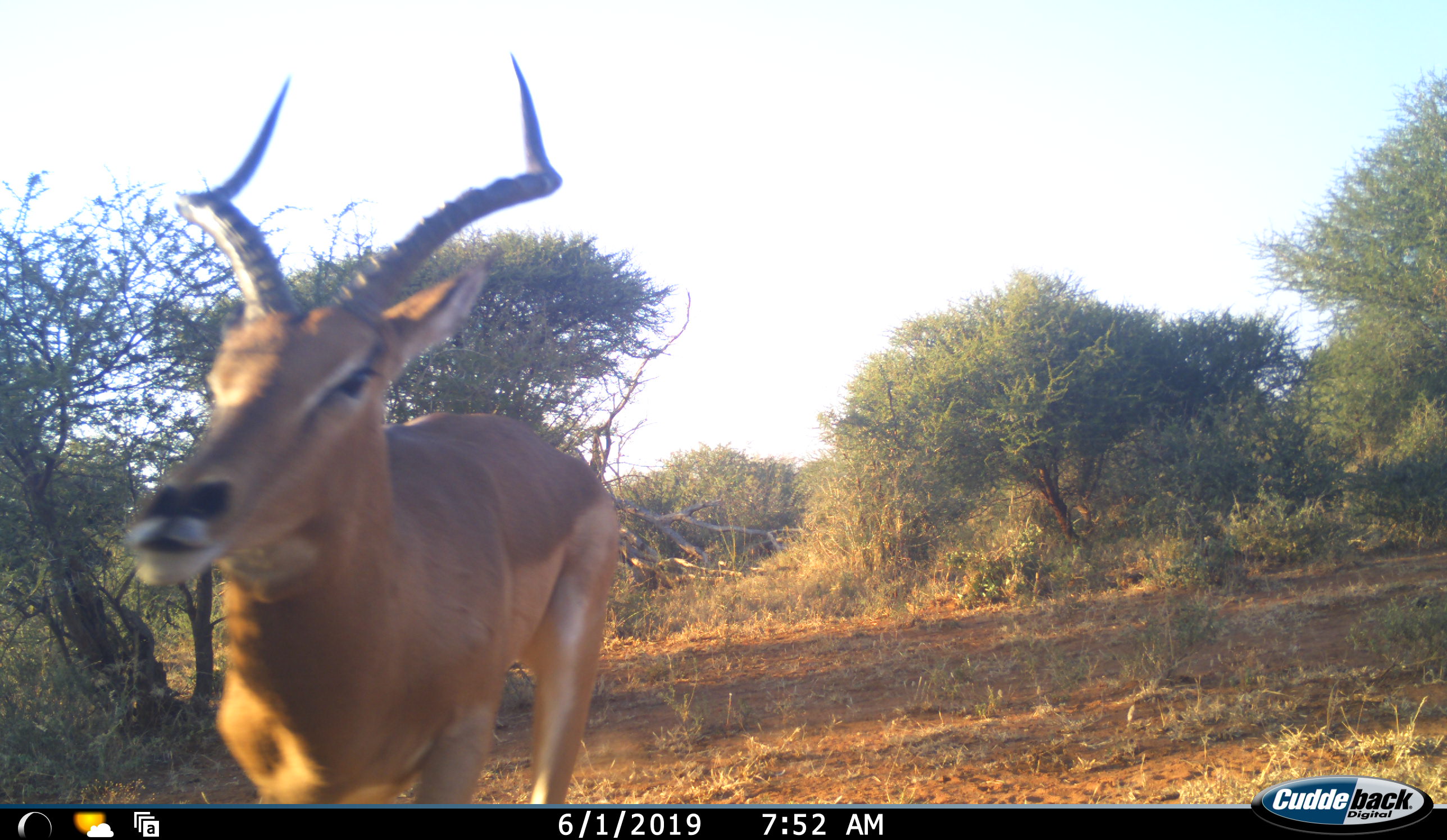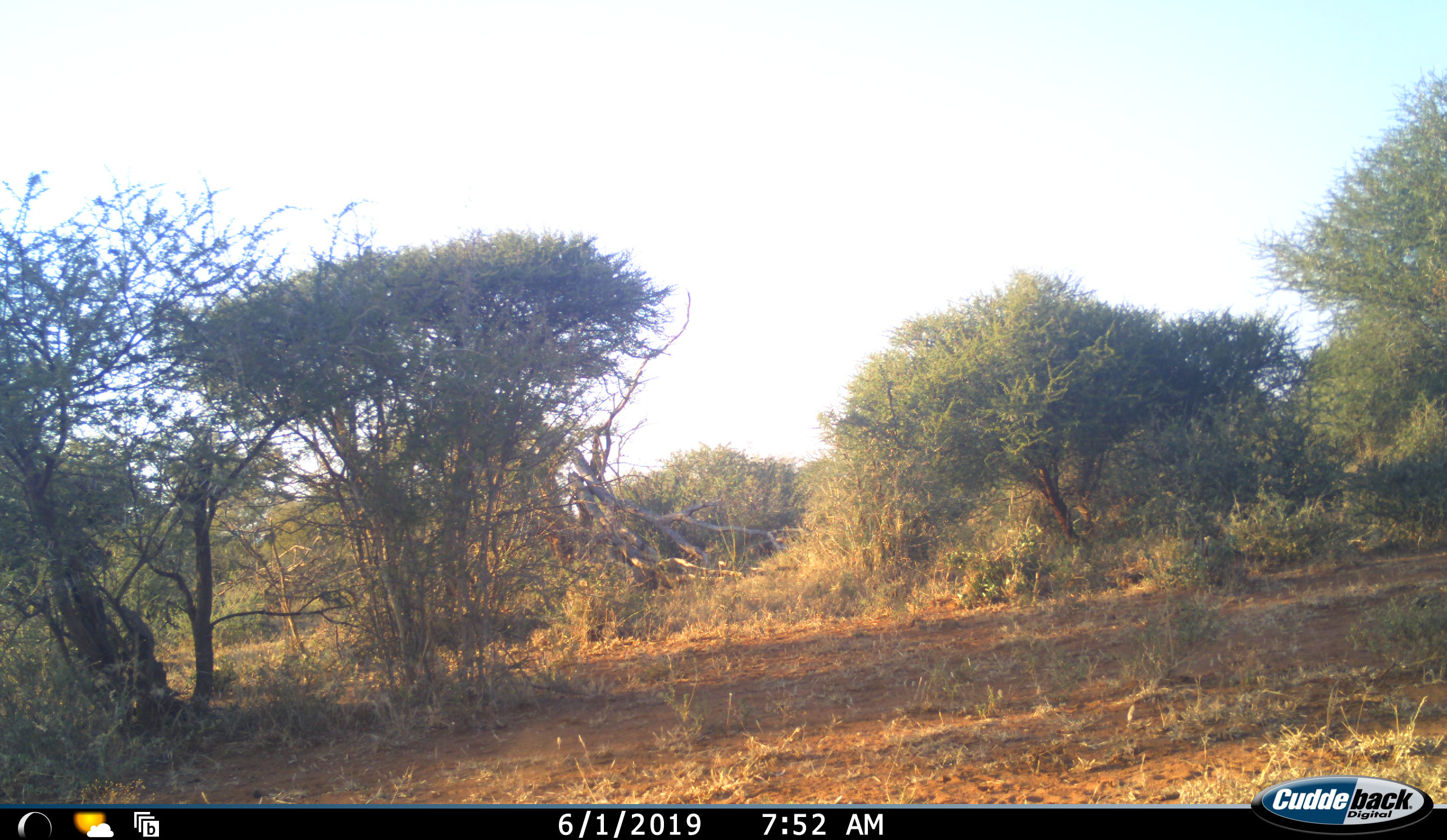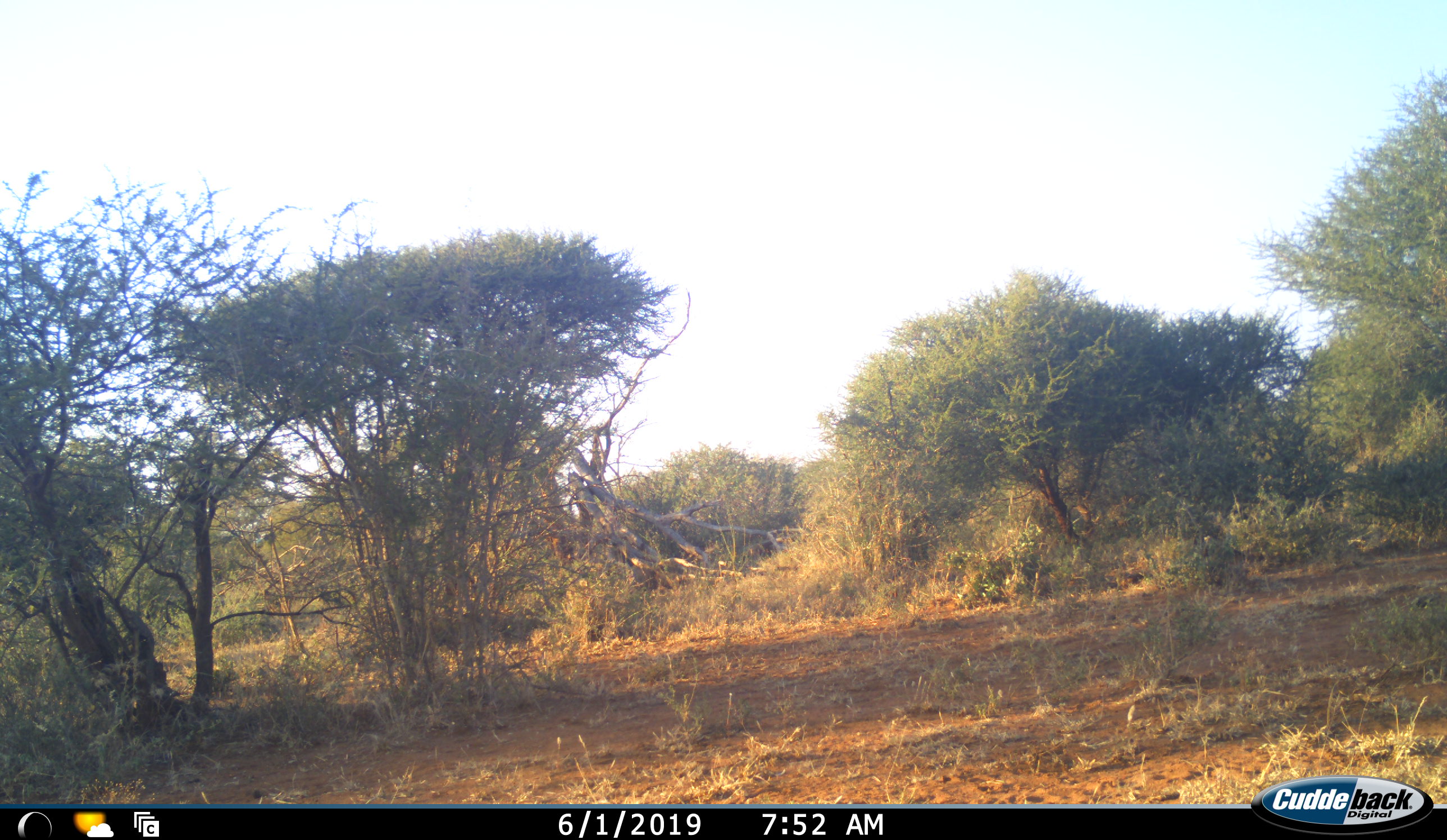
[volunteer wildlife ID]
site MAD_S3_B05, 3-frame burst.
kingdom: Animalia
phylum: Chordata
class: Mammalia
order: Artiodactyla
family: Bovidae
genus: Aepyceros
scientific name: Aepyceros melampus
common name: impala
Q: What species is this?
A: Impala (Aepyceros melampus).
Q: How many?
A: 1.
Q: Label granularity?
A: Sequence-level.